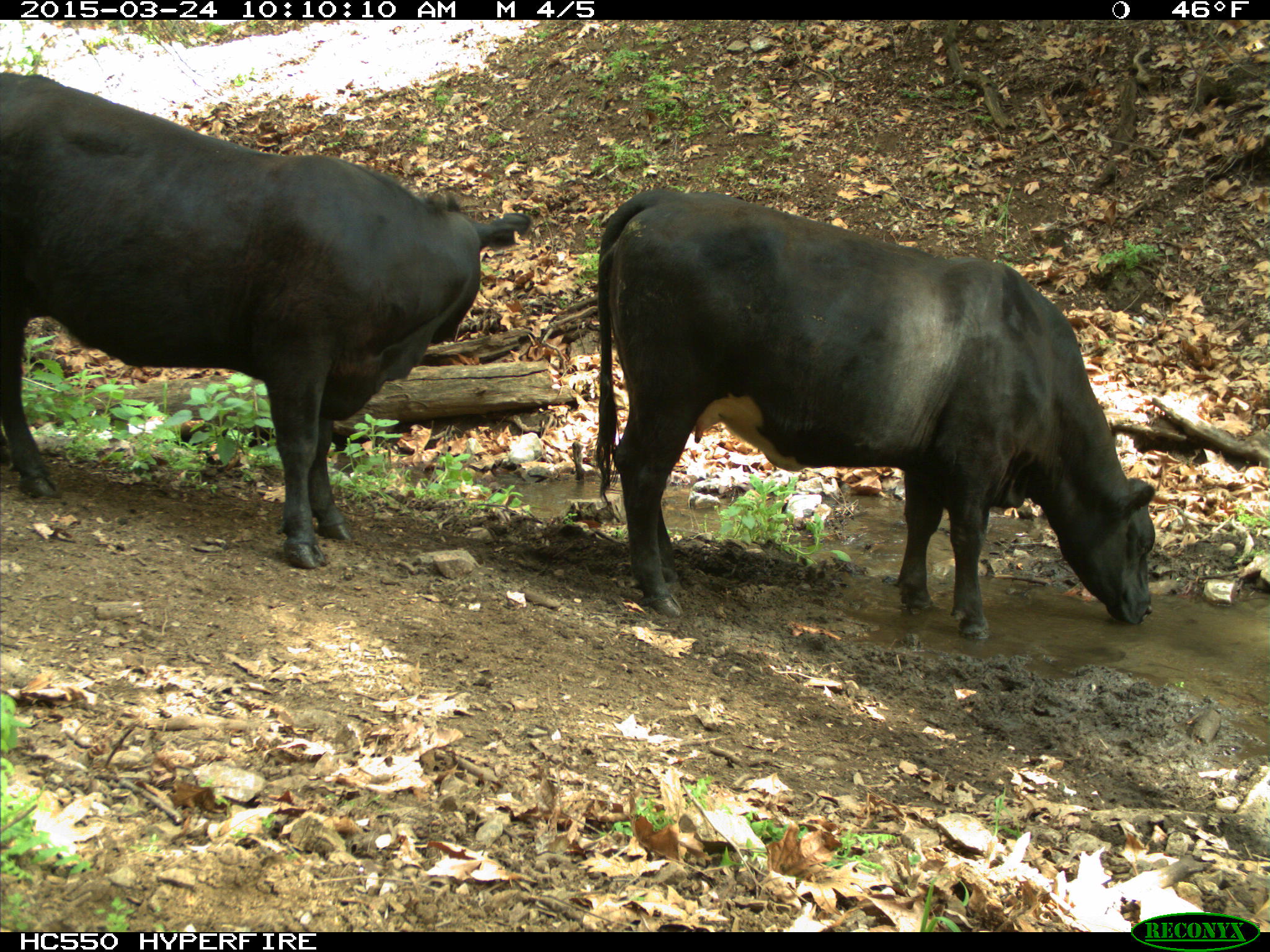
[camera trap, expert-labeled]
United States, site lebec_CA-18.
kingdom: Animalia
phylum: Chordata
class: Mammalia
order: Artiodactyla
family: Bovidae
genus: Bos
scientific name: Bos taurus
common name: domestic cow